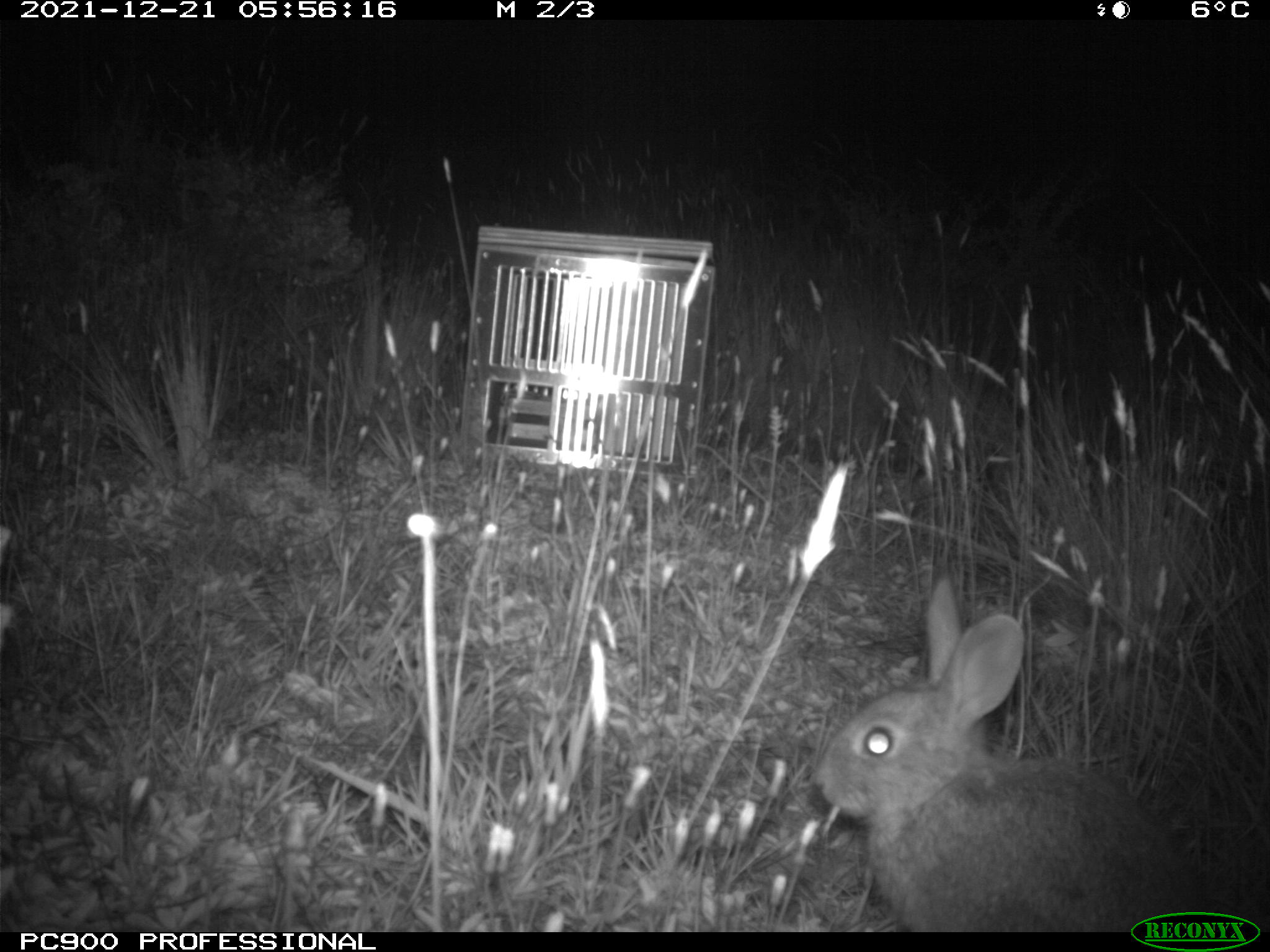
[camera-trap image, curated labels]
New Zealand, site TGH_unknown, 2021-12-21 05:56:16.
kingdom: Animalia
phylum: Chordata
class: Mammalia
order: Lagomorpha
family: Leporidae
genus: Oryctolagus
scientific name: Oryctolagus cuniculus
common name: european rabbit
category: rabbit